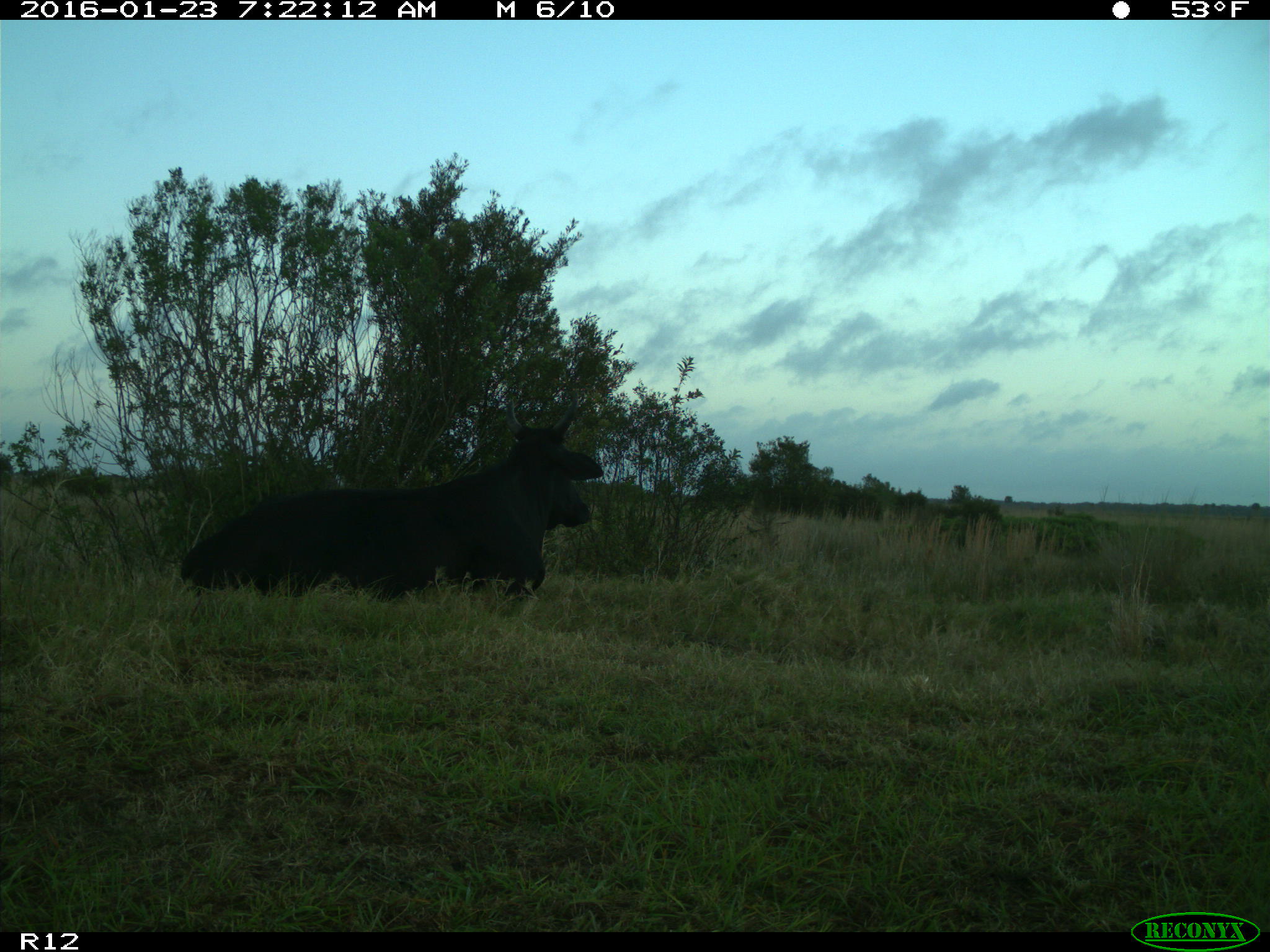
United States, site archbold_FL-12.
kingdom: Animalia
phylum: Chordata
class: Mammalia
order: Artiodactyla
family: Bovidae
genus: Bos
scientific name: Bos taurus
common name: domestic cow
Bos taurus (domestic cow).